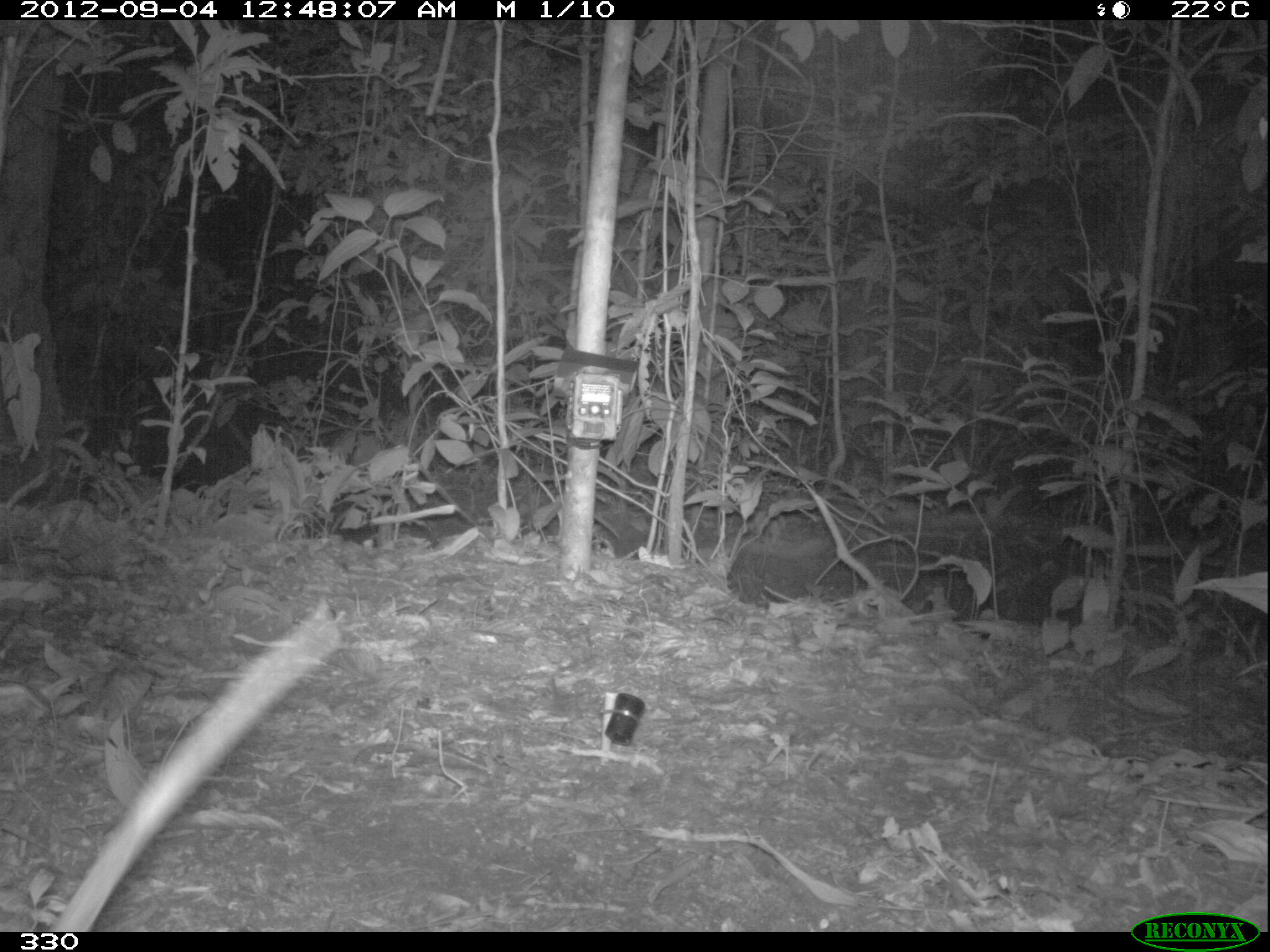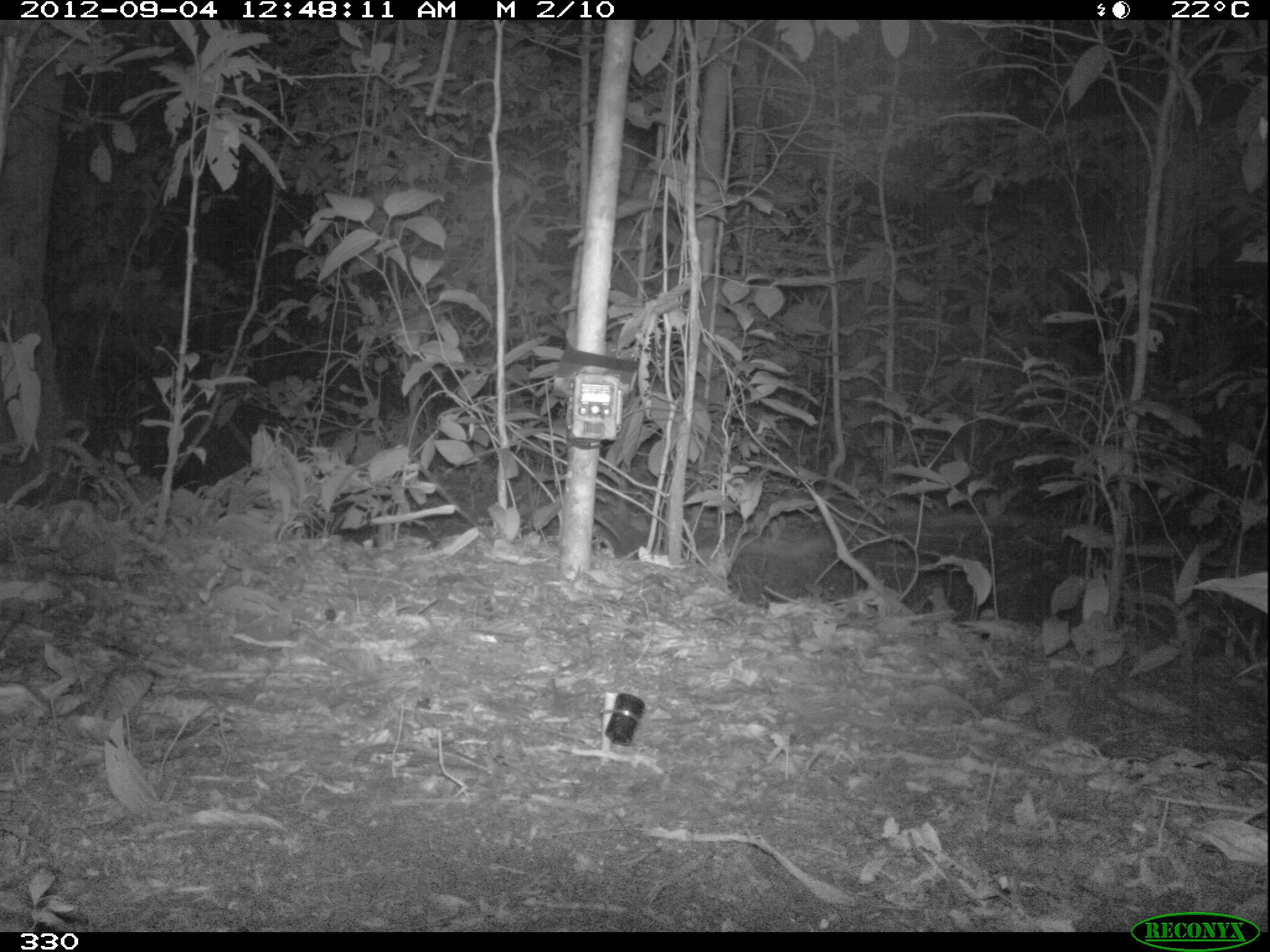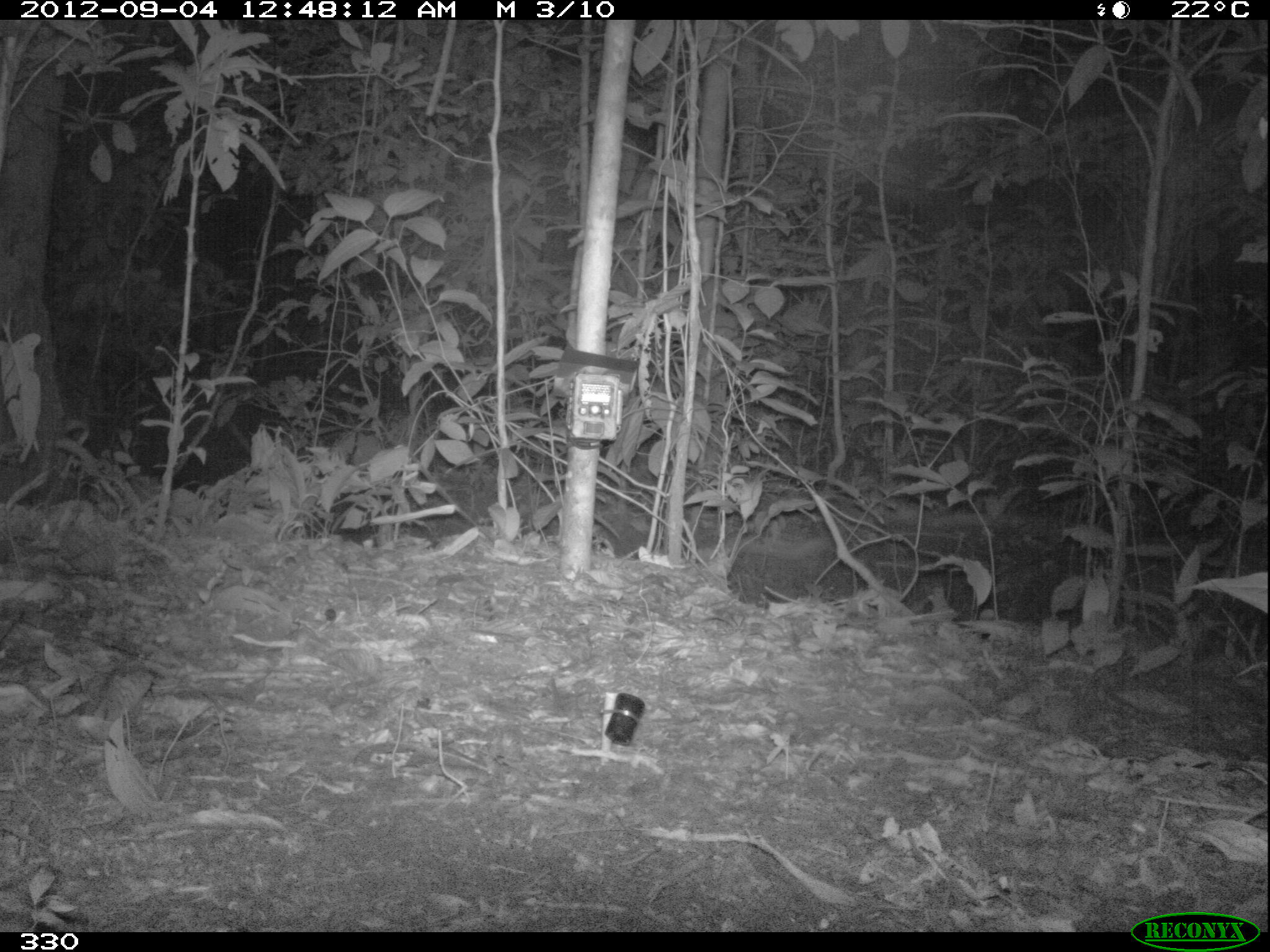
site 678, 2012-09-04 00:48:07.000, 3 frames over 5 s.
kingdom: Animalia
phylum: Chordata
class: Mammalia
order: Didelphimorphia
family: Didelphidae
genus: Didelphis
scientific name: Didelphis marsupialis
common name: southern opossum